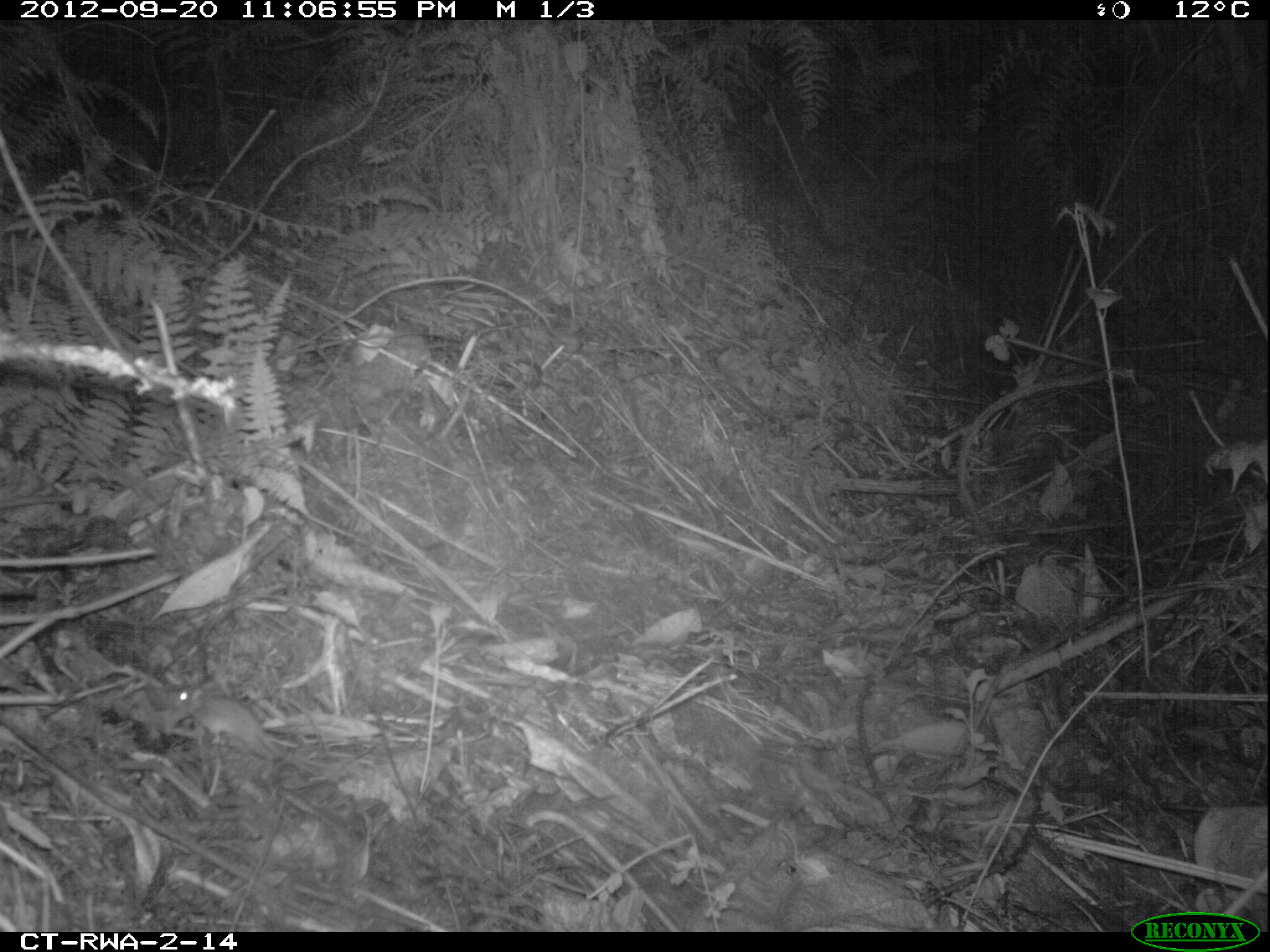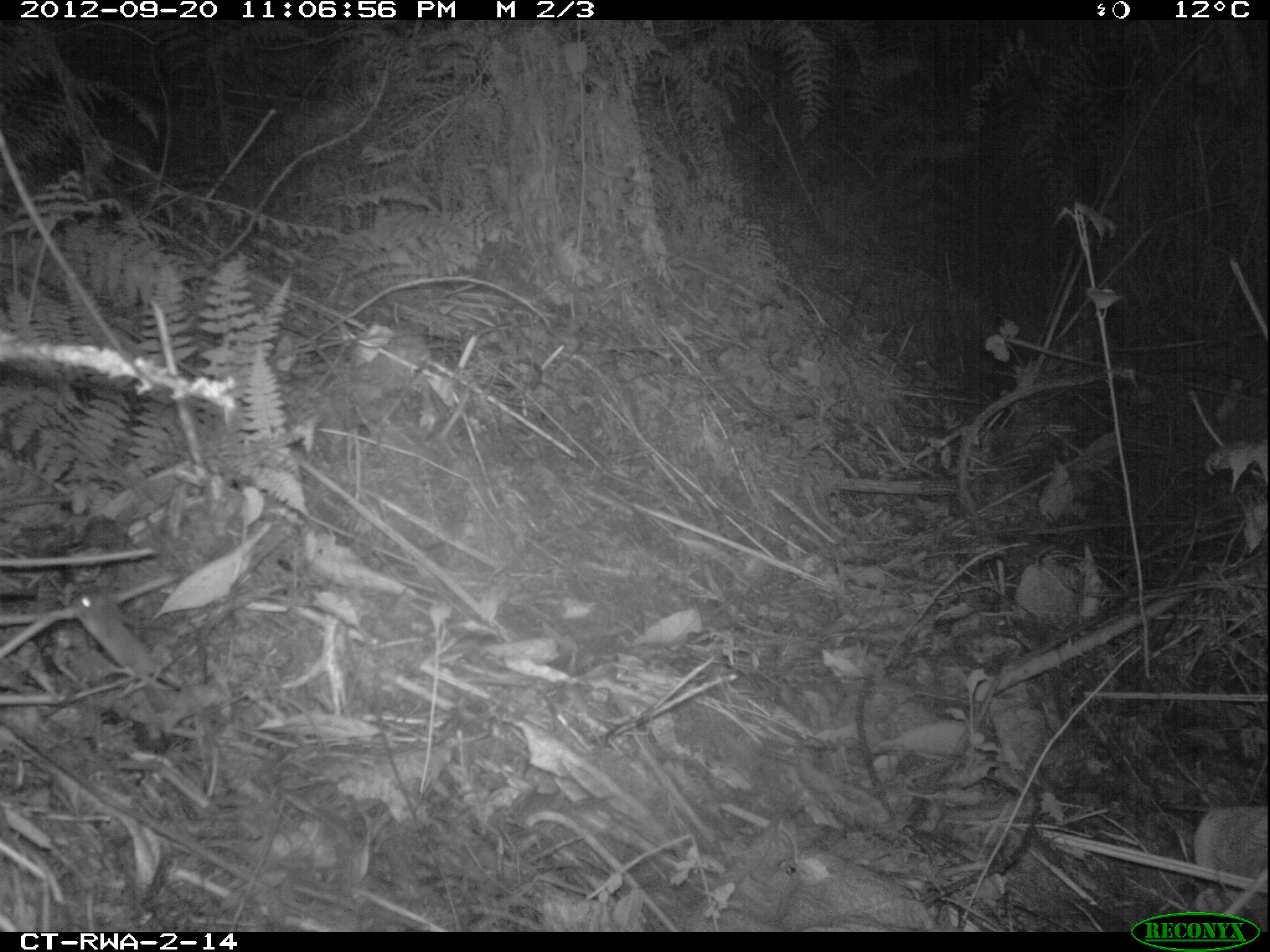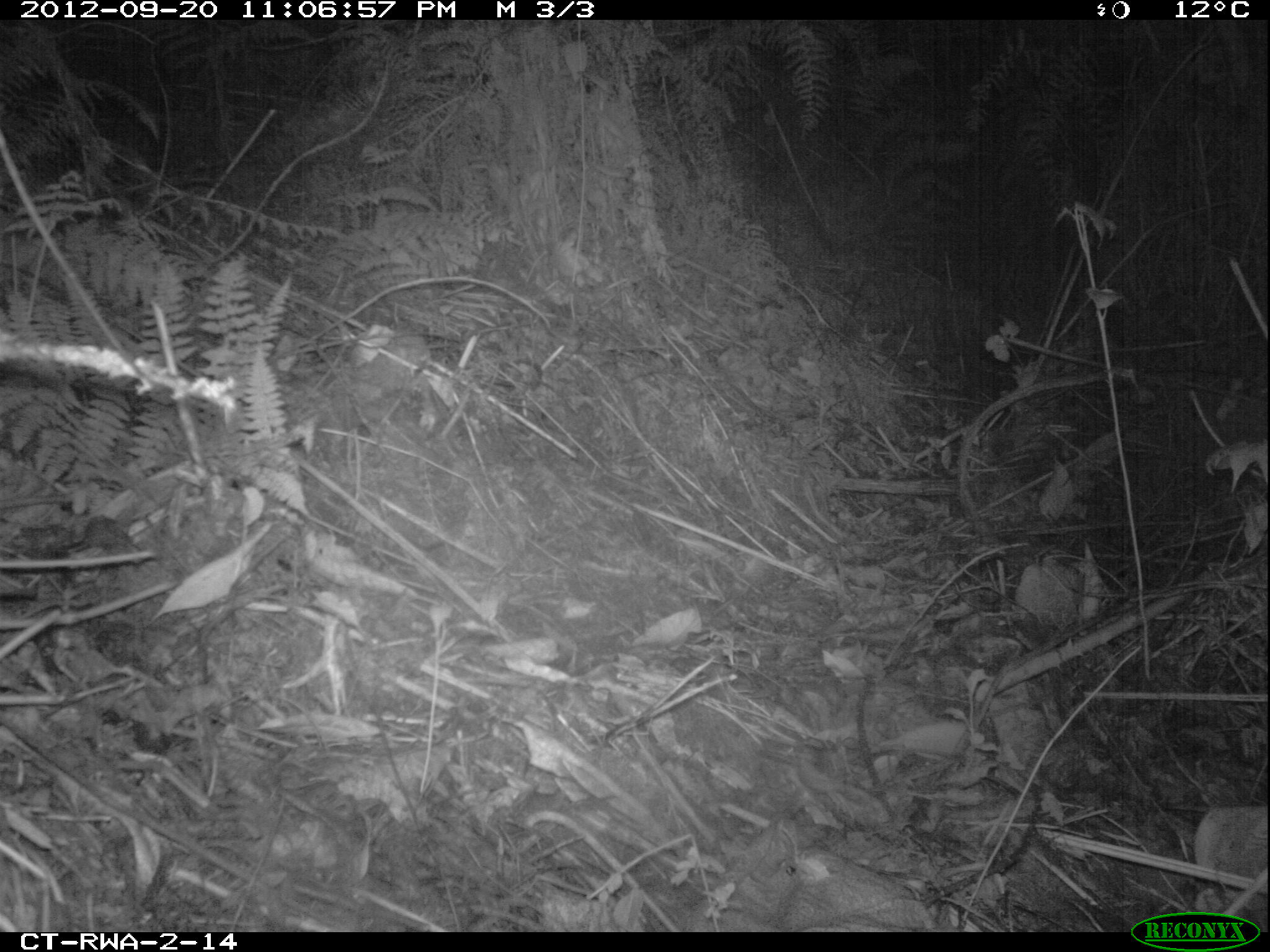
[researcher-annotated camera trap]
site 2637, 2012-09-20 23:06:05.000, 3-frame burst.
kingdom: Animalia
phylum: Chordata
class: Mammalia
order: Rodentia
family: Muridae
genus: Mus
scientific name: Mus minutoides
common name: tiny pygmy mouse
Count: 1.